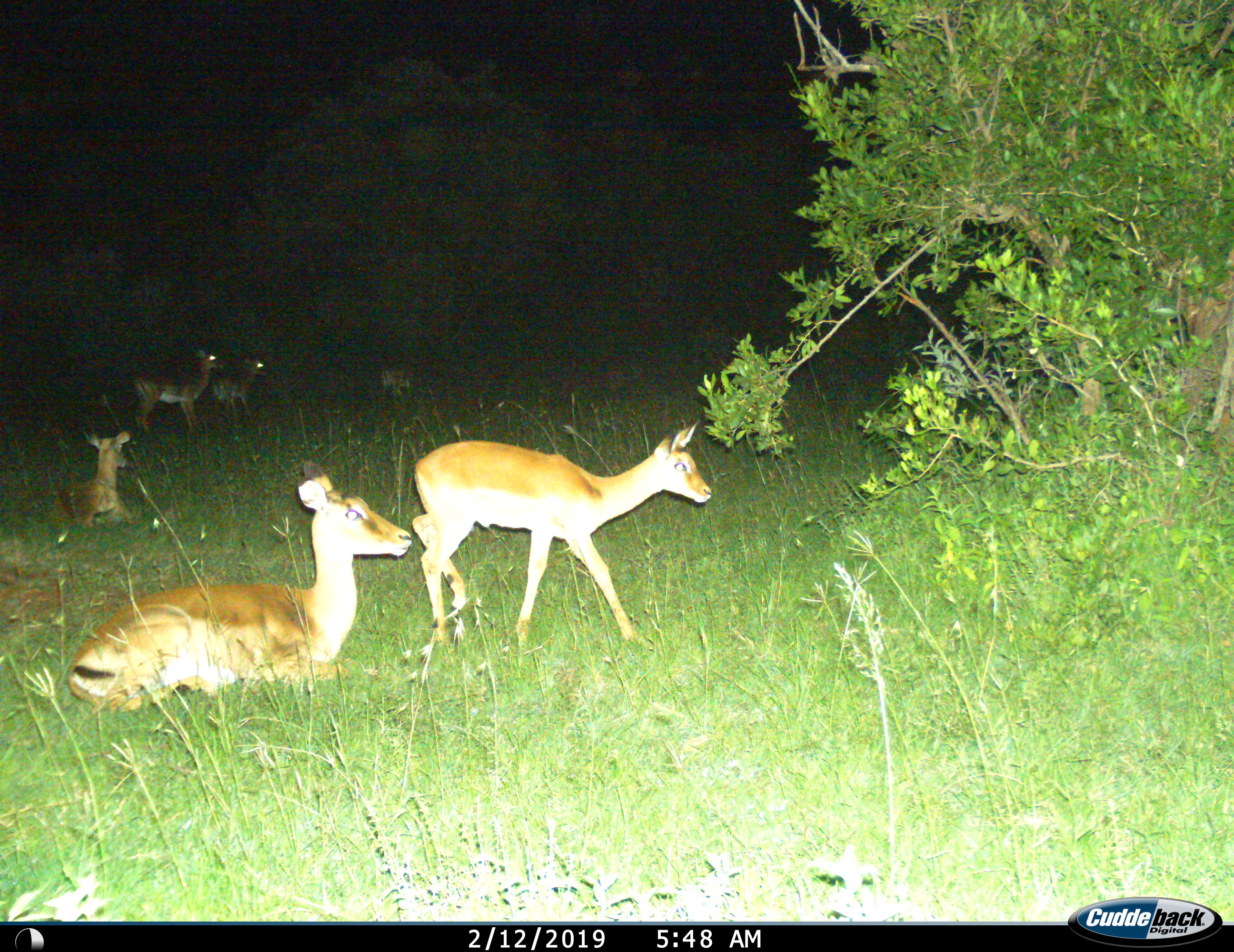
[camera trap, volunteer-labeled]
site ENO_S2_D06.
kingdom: Animalia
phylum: Chordata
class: Mammalia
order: Artiodactyla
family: Bovidae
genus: Aepyceros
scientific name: Aepyceros melampus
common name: impala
Impala (Aepyceros melampus), count 6. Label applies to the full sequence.